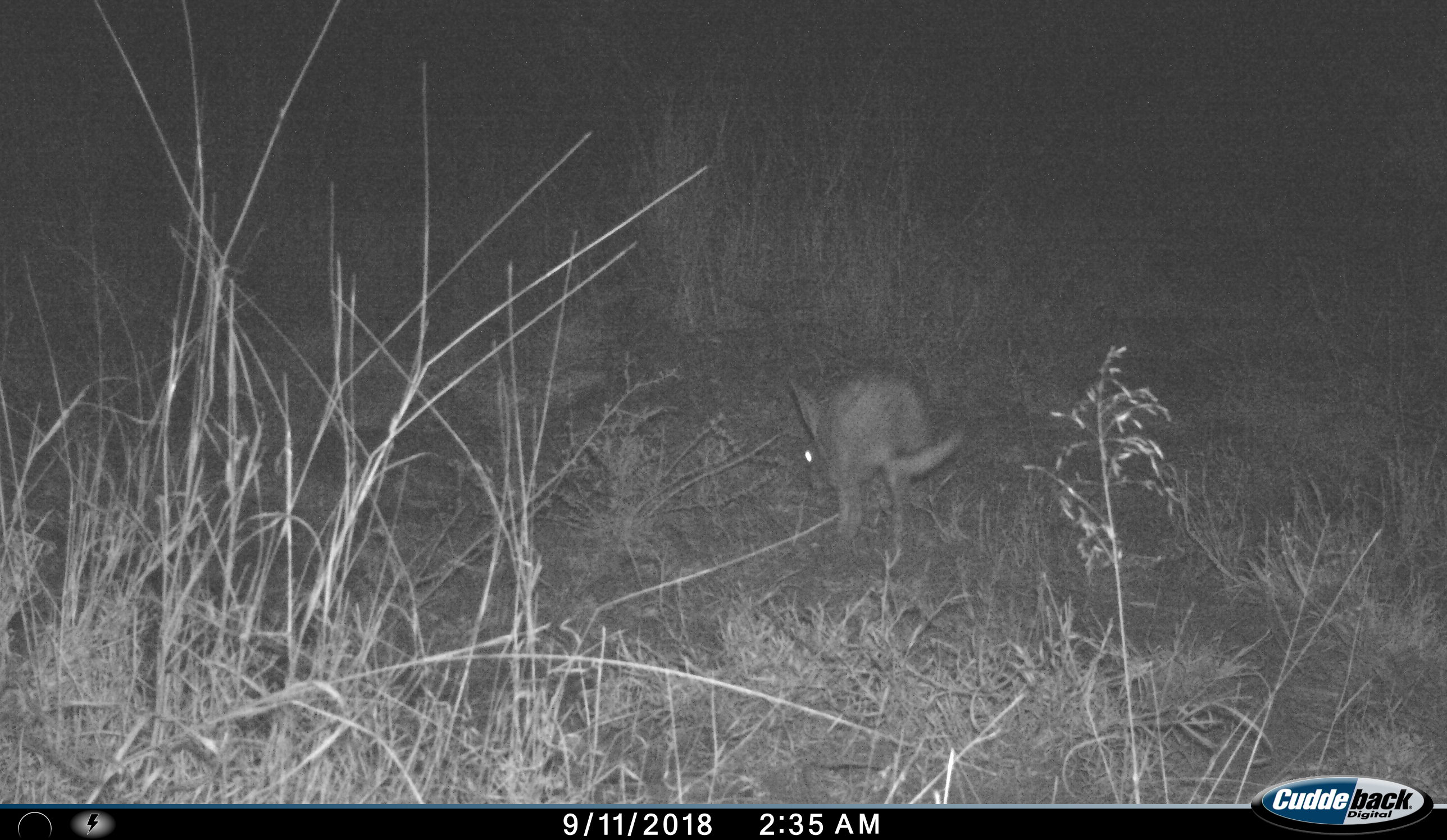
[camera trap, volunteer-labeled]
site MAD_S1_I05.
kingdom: Animalia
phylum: Chordata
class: Mammalia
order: Tubulidentata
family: Orycteropodidae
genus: Orycteropus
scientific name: Orycteropus afer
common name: aardvark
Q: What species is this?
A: Aardvark (Orycteropus afer).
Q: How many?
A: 1.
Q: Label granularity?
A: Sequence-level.